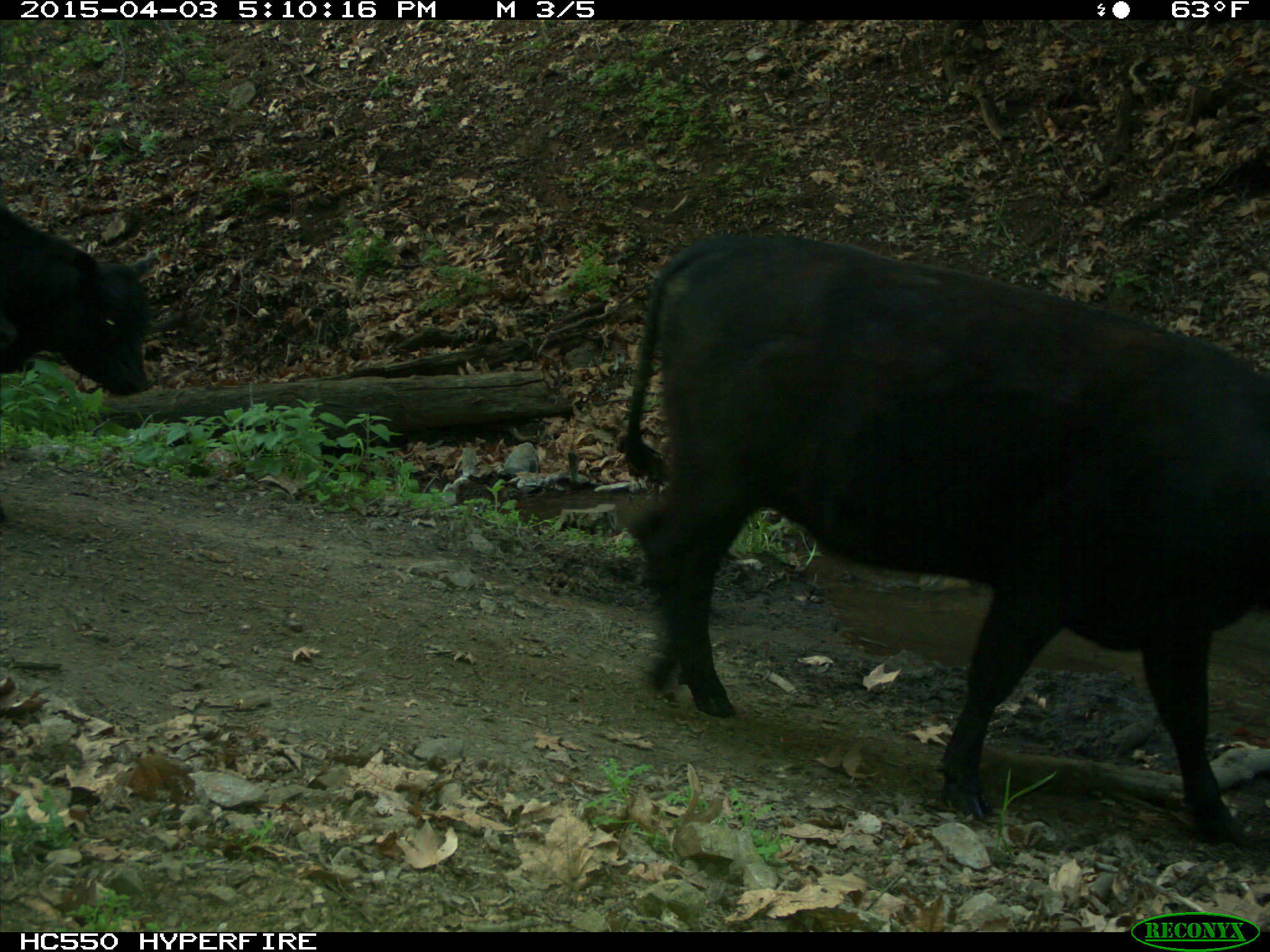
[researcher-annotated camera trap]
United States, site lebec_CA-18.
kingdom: Animalia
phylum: Chordata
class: Mammalia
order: Artiodactyla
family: Bovidae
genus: Bos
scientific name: Bos taurus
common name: domestic cow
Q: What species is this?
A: Bos taurus (domestic cow).